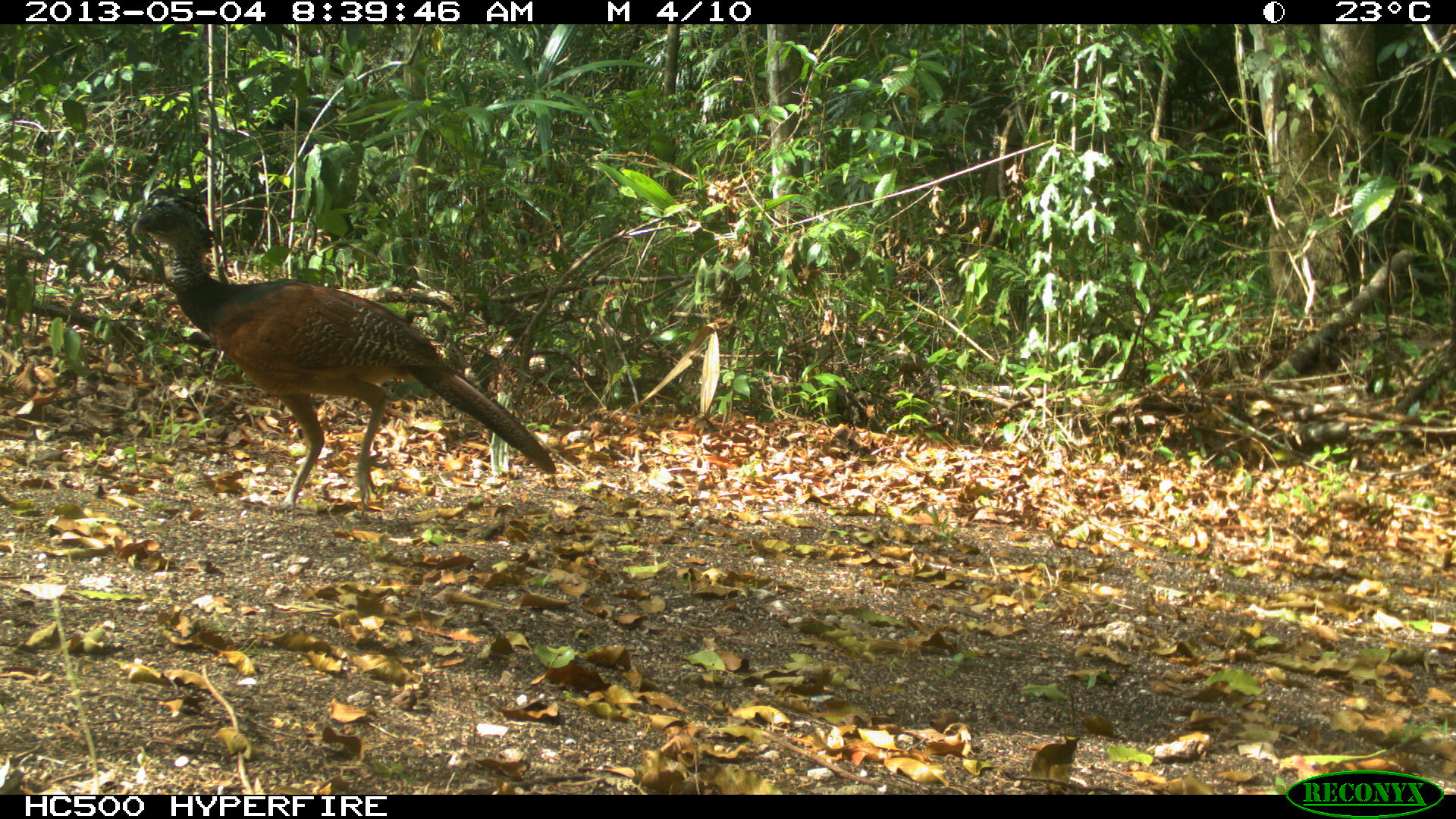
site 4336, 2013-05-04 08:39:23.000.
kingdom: Animalia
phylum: Chordata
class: Aves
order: Galliformes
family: Cracidae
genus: Crax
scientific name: Crax rubra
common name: great curassow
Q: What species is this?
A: Crax rubra (great curassow).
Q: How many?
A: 2.